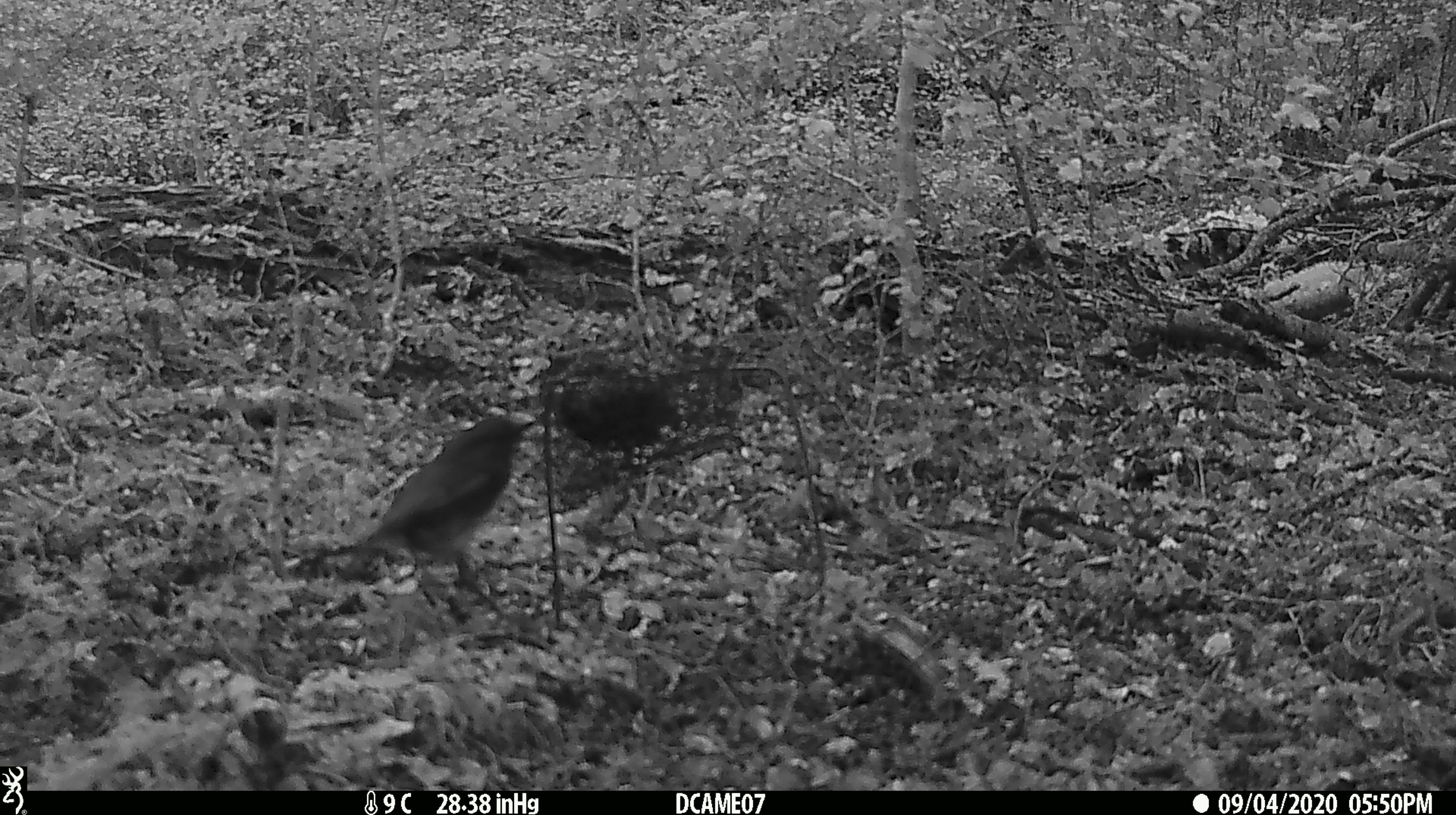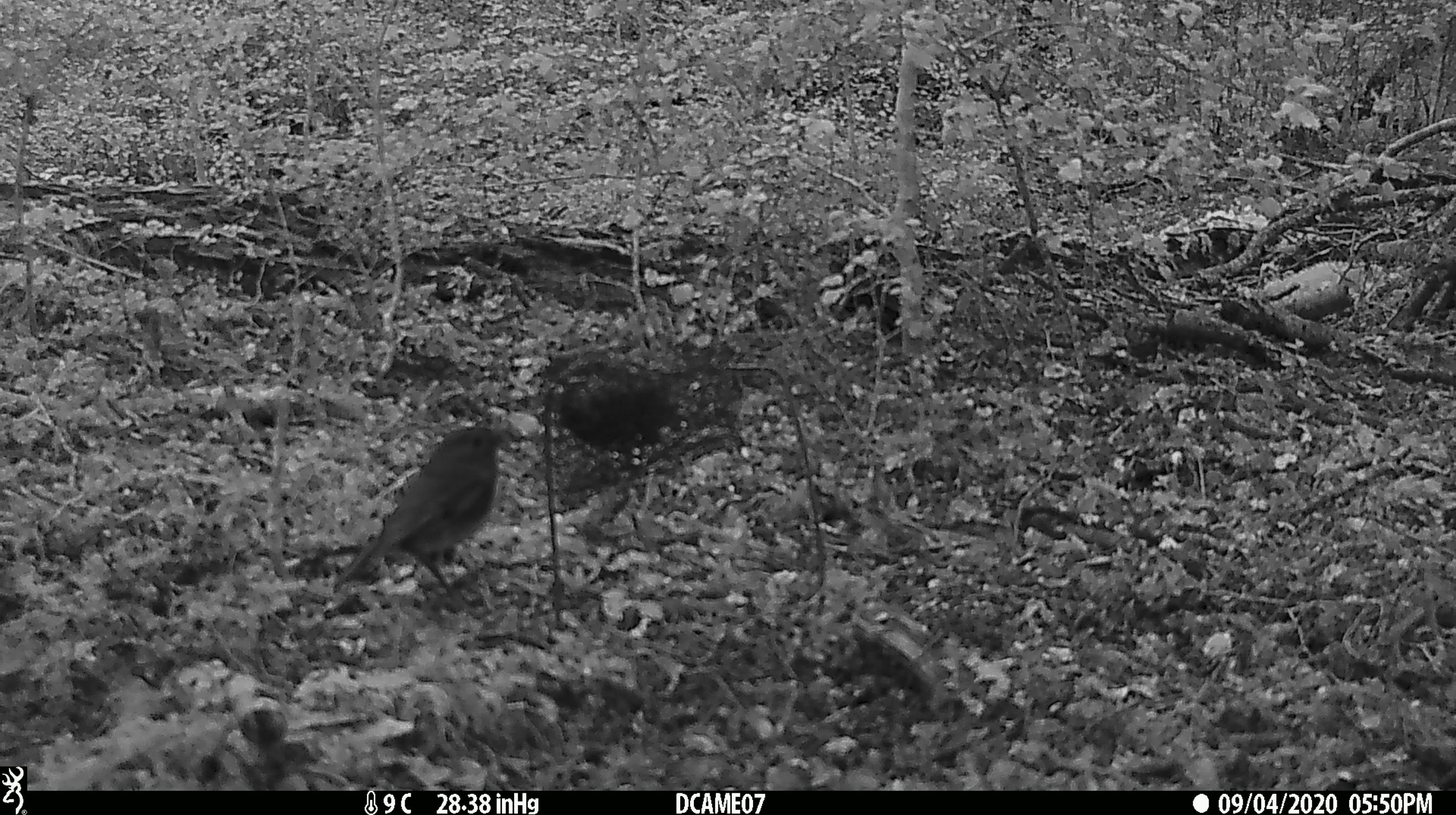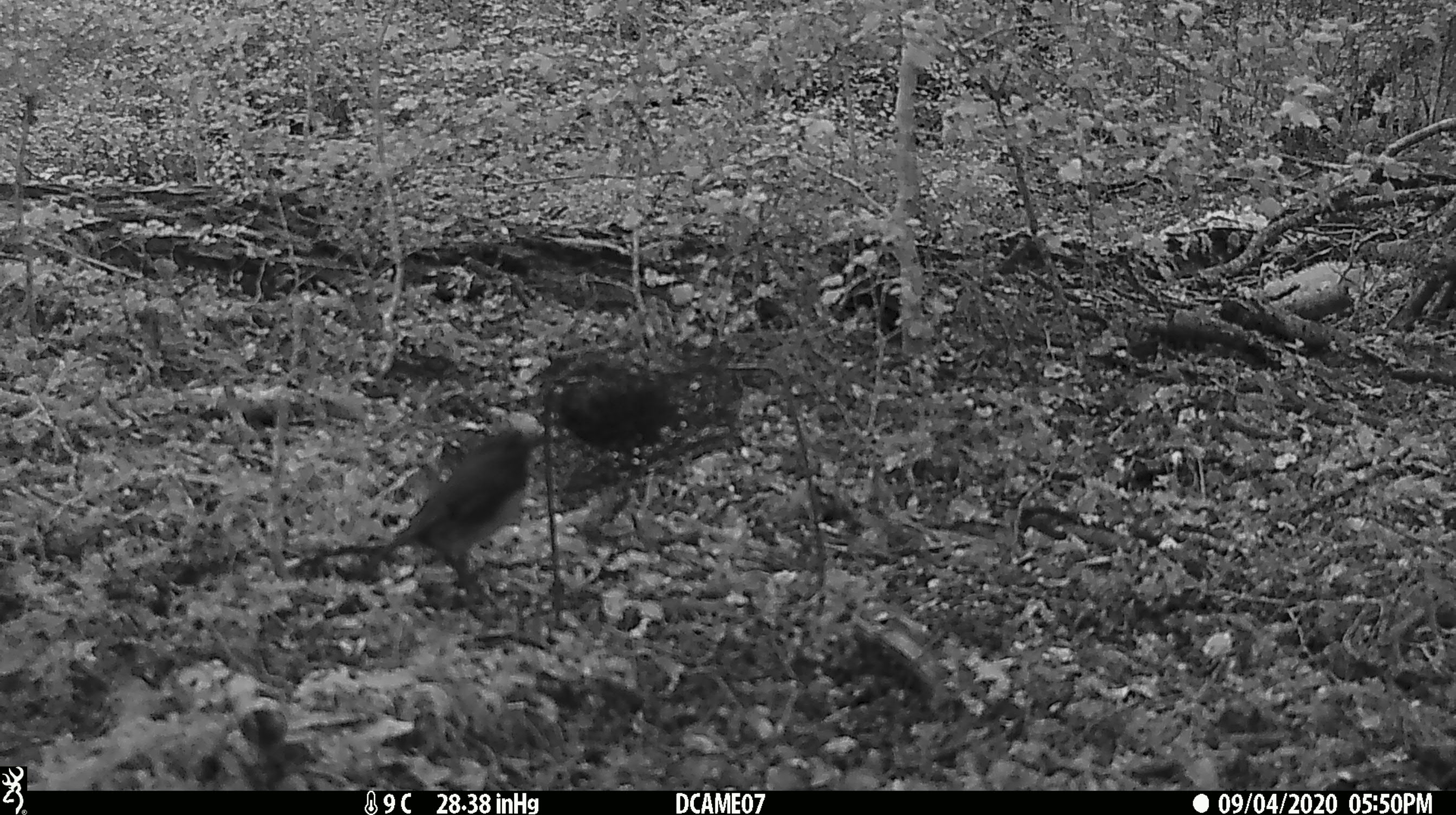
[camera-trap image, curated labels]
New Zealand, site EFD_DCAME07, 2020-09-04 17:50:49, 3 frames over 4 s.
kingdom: Animalia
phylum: Chordata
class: Aves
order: Passeriformes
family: Petroicidae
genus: Petroica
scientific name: Petroica australis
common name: new zealand robin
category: robin